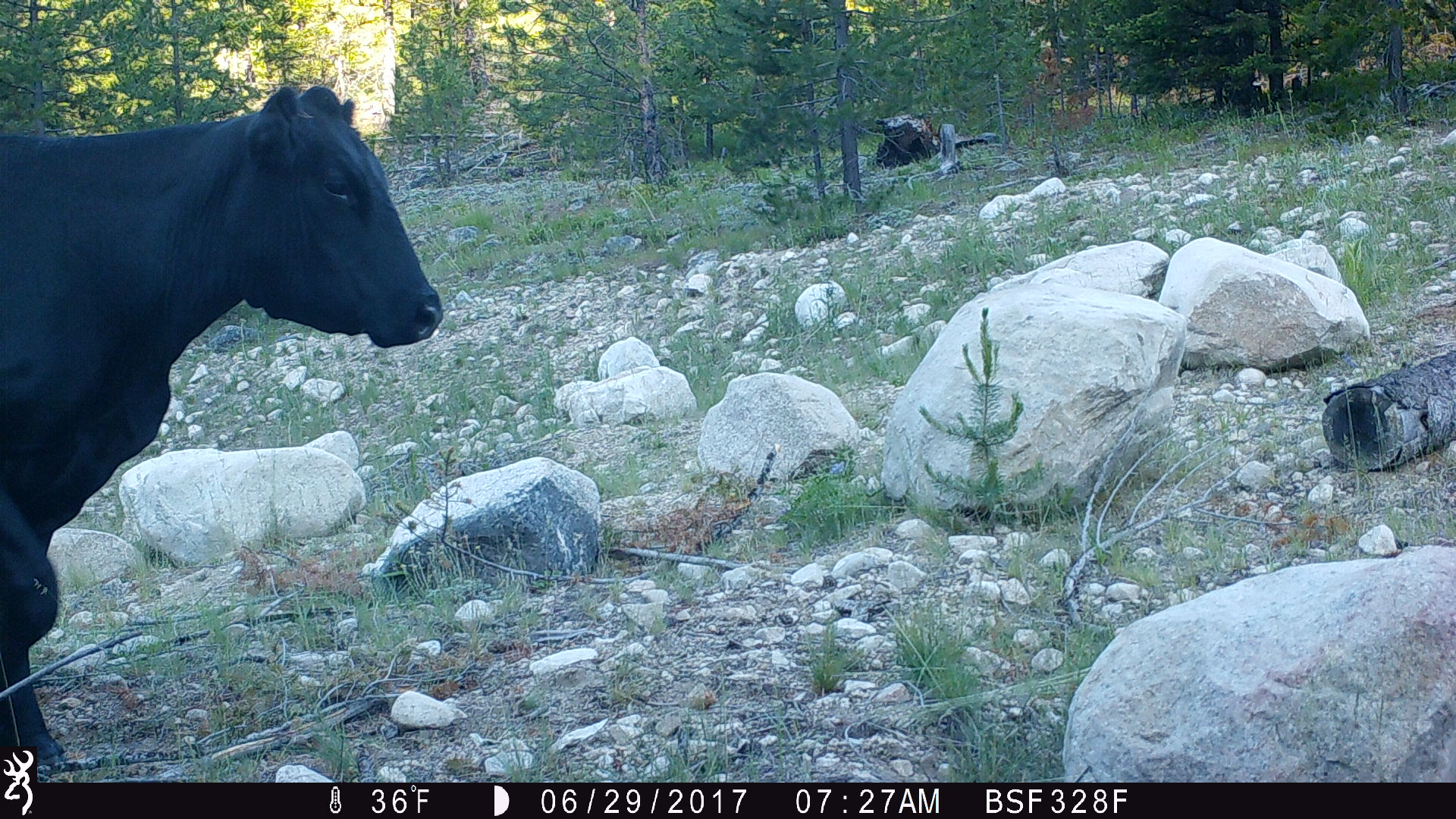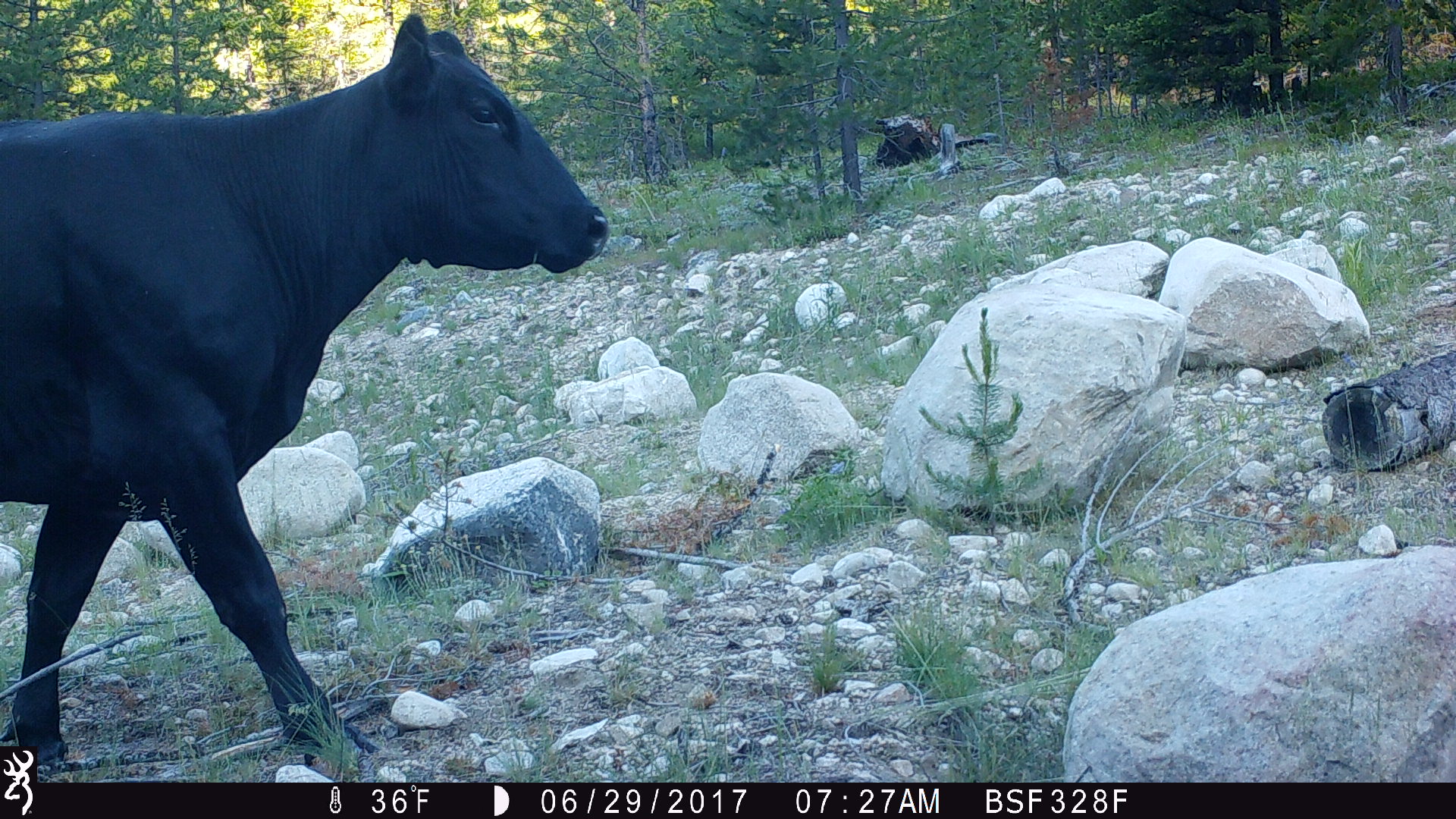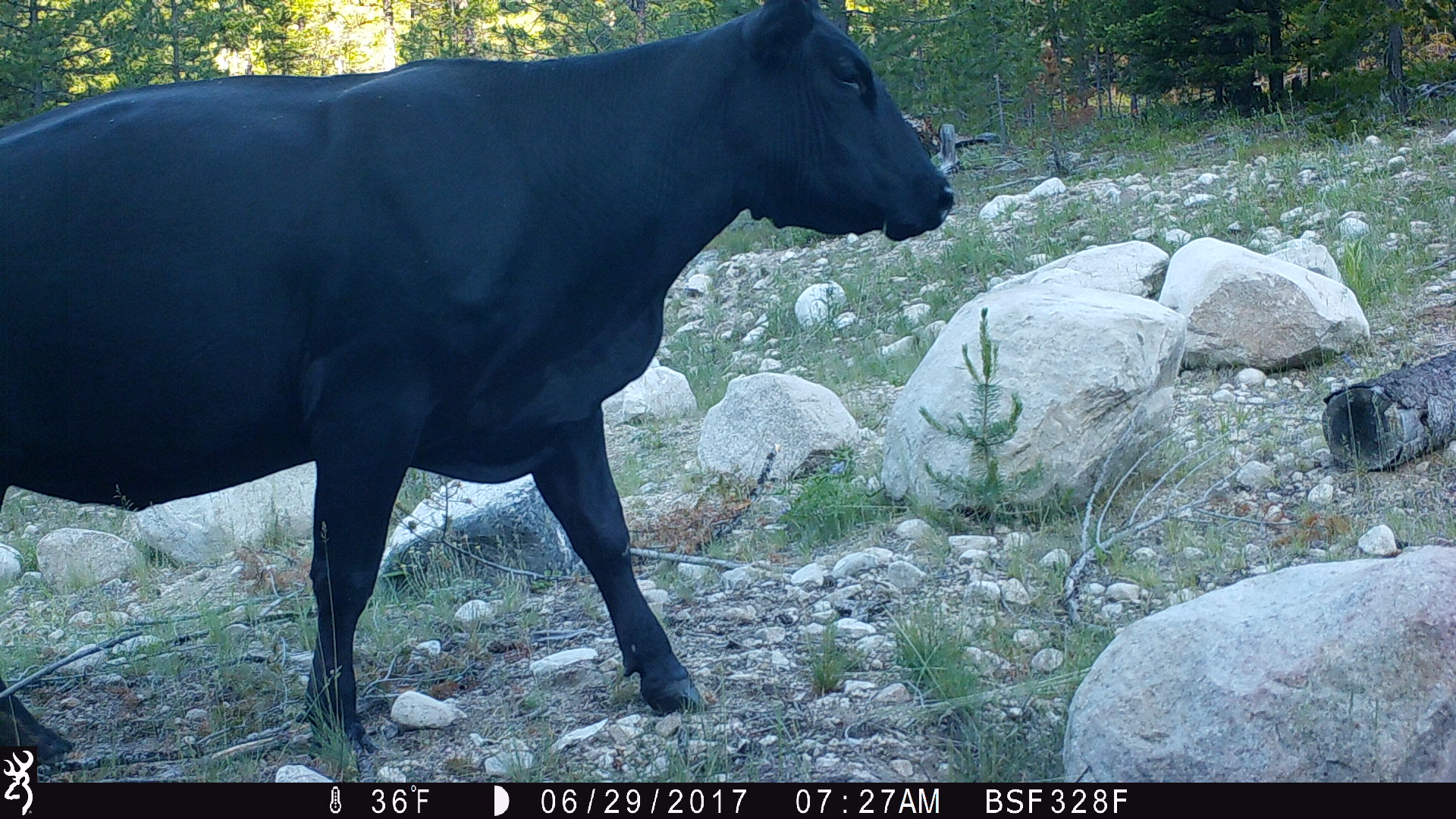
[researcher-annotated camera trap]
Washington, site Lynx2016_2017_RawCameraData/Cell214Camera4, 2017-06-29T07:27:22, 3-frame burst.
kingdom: Animalia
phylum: Chordata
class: Mammalia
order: Artiodactyla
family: Bovidae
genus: Bos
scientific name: Bos taurus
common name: domestic cattle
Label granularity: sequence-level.